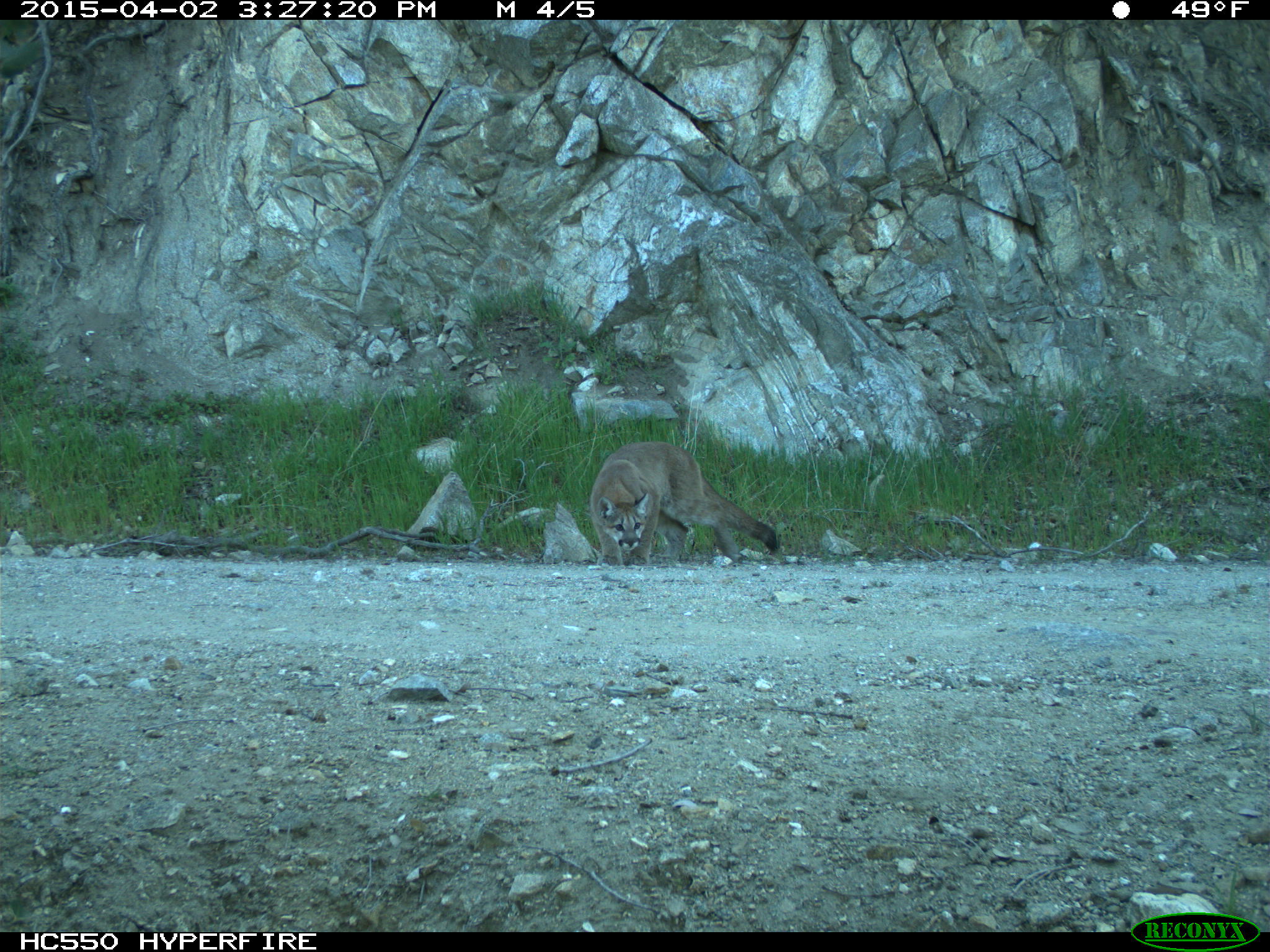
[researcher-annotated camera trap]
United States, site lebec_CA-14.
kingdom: Animalia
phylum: Chordata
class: Mammalia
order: Carnivora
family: Felidae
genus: Puma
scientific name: Puma concolor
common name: mountain lion